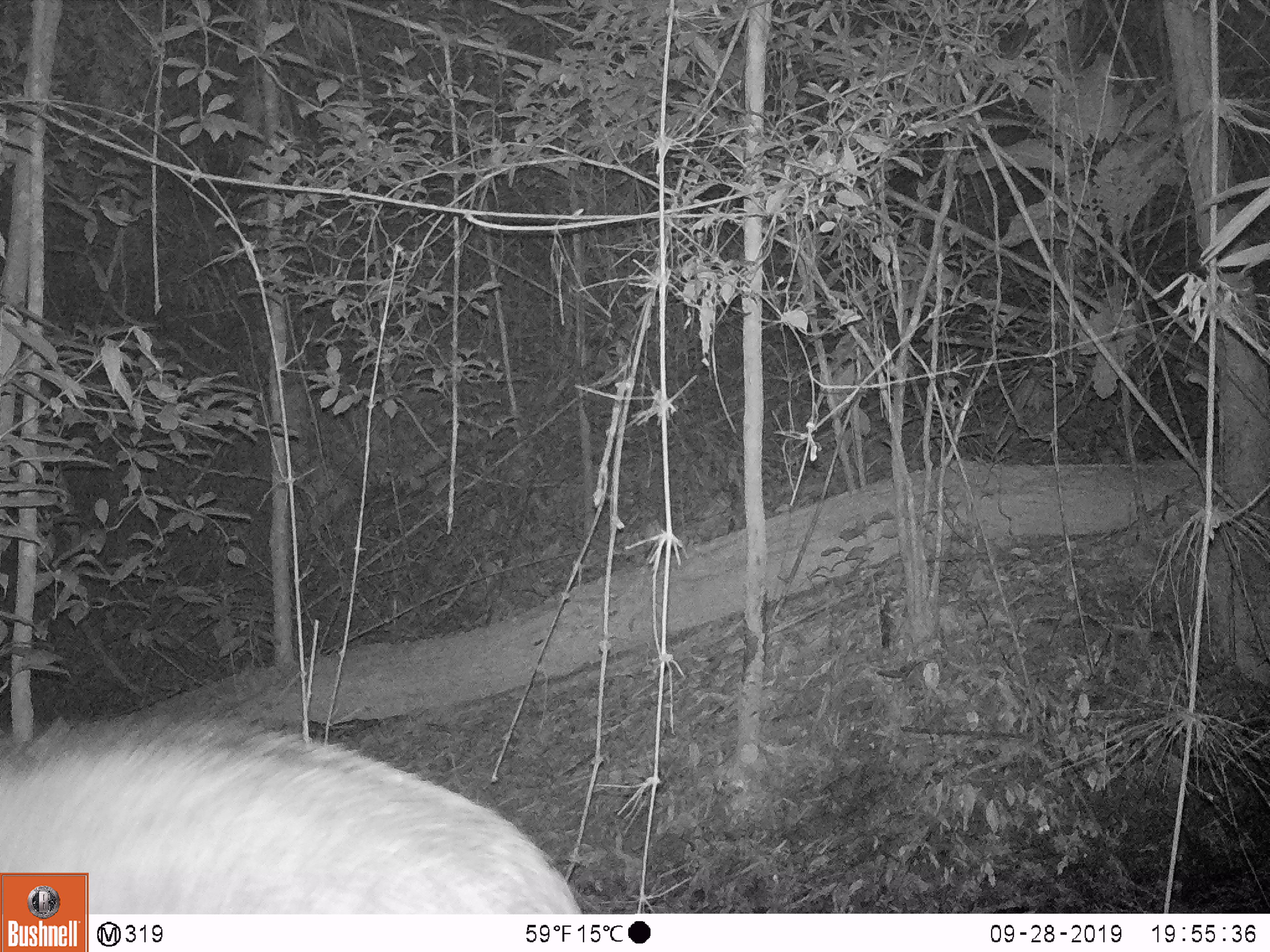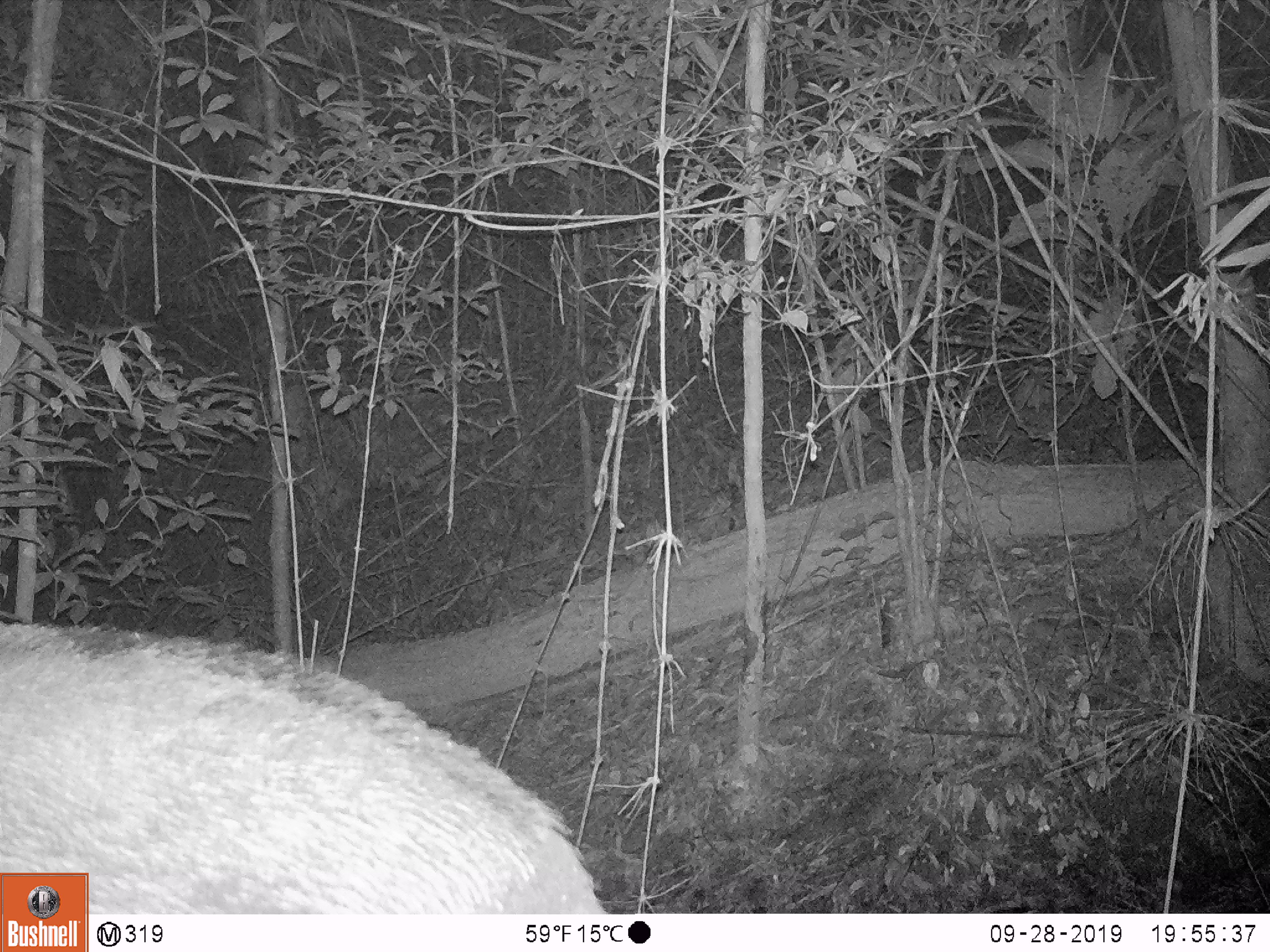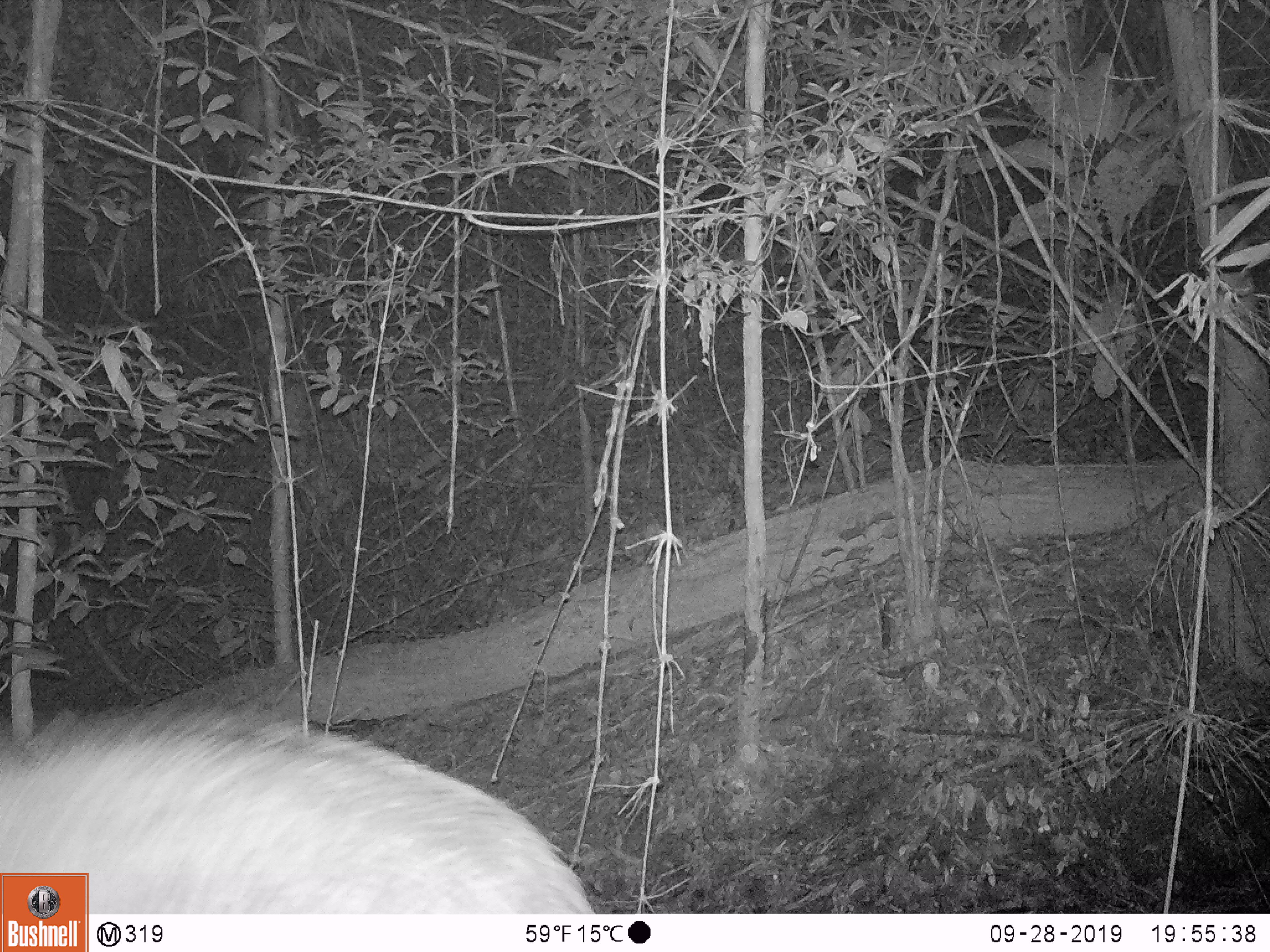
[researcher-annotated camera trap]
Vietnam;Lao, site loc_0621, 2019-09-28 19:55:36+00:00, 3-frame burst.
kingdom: Animalia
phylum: Chordata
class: Mammalia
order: Artiodactyla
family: Suidae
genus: Sus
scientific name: Sus scrofa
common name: eurasian wild pig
Eurasian wild pig (Sus scrofa). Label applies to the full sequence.